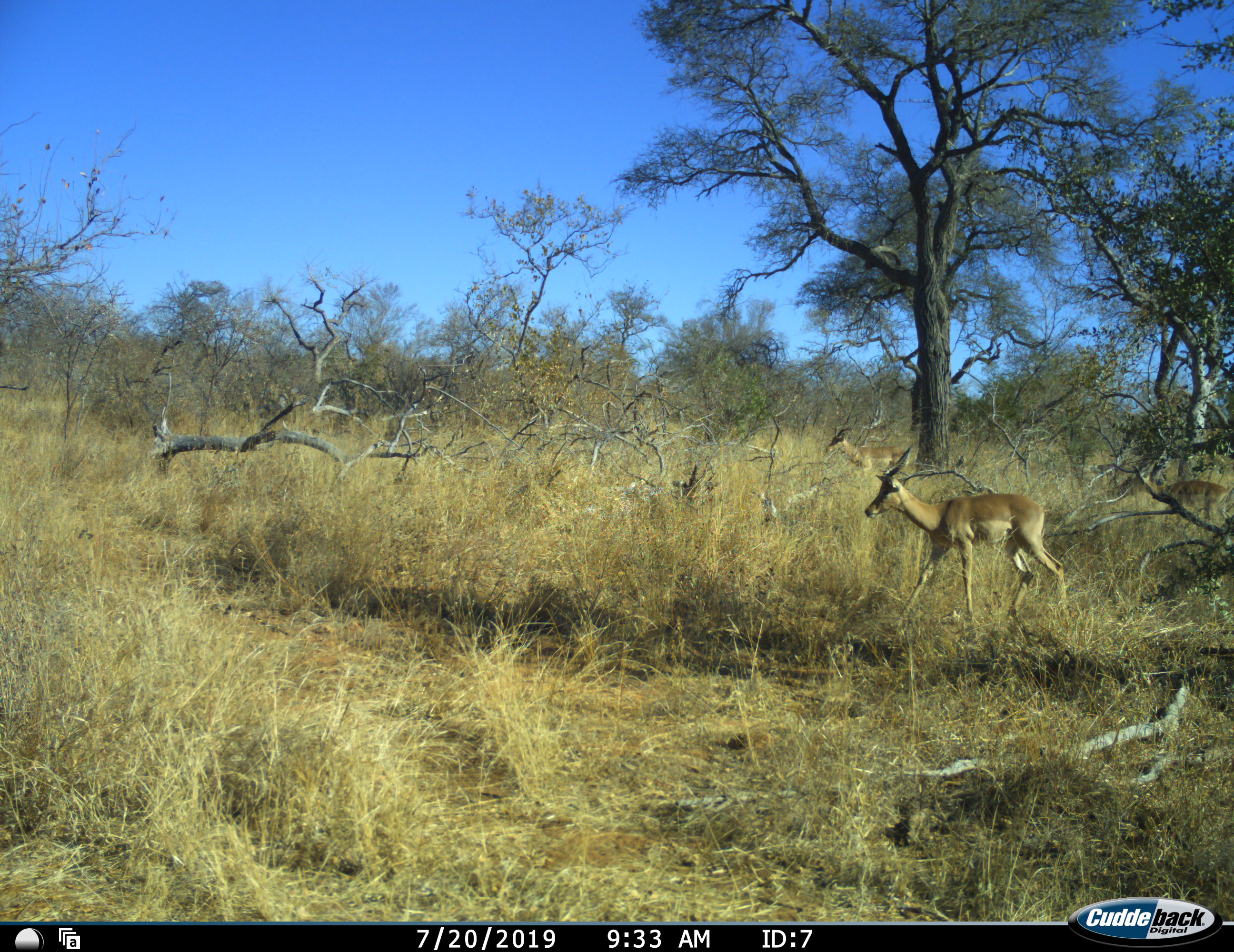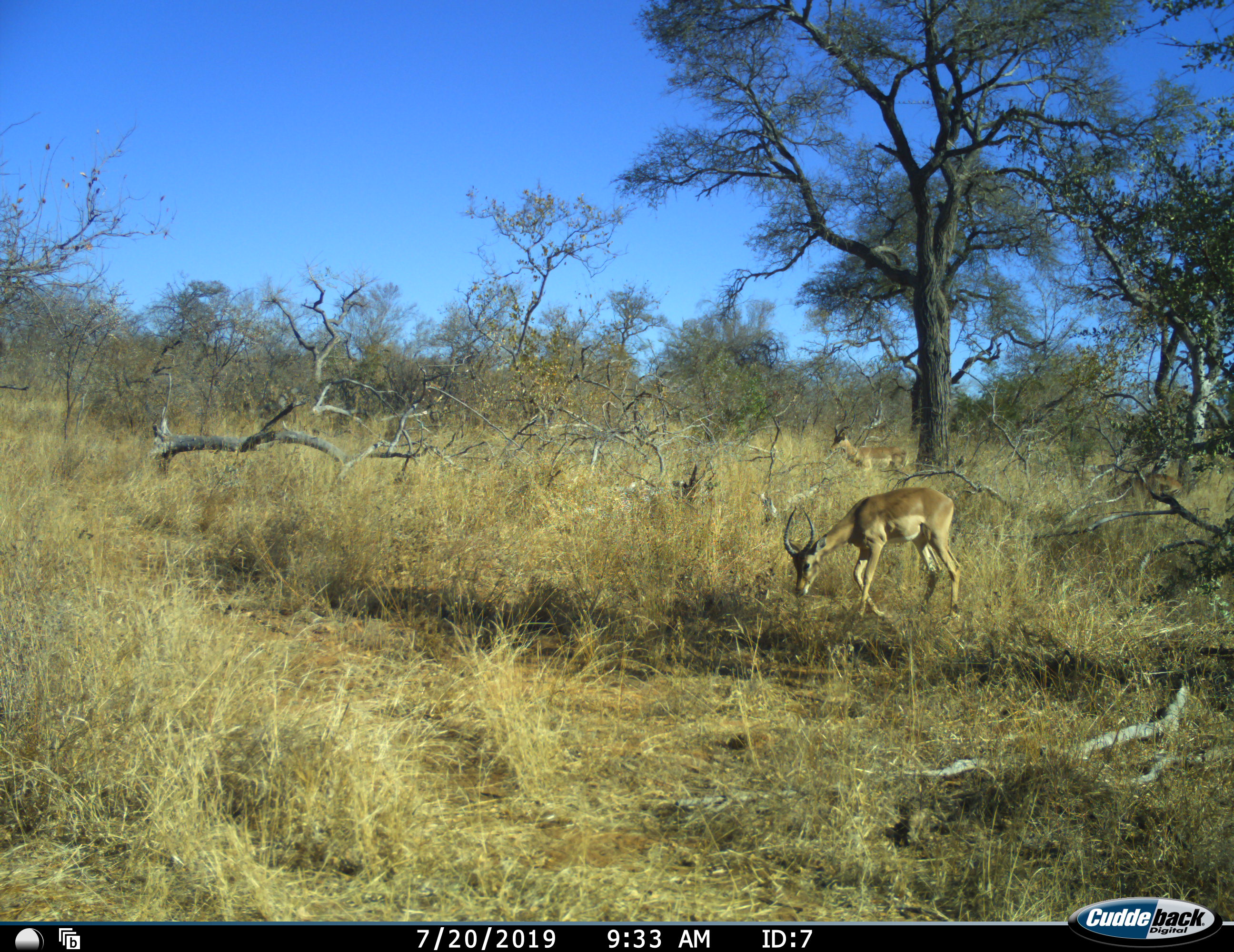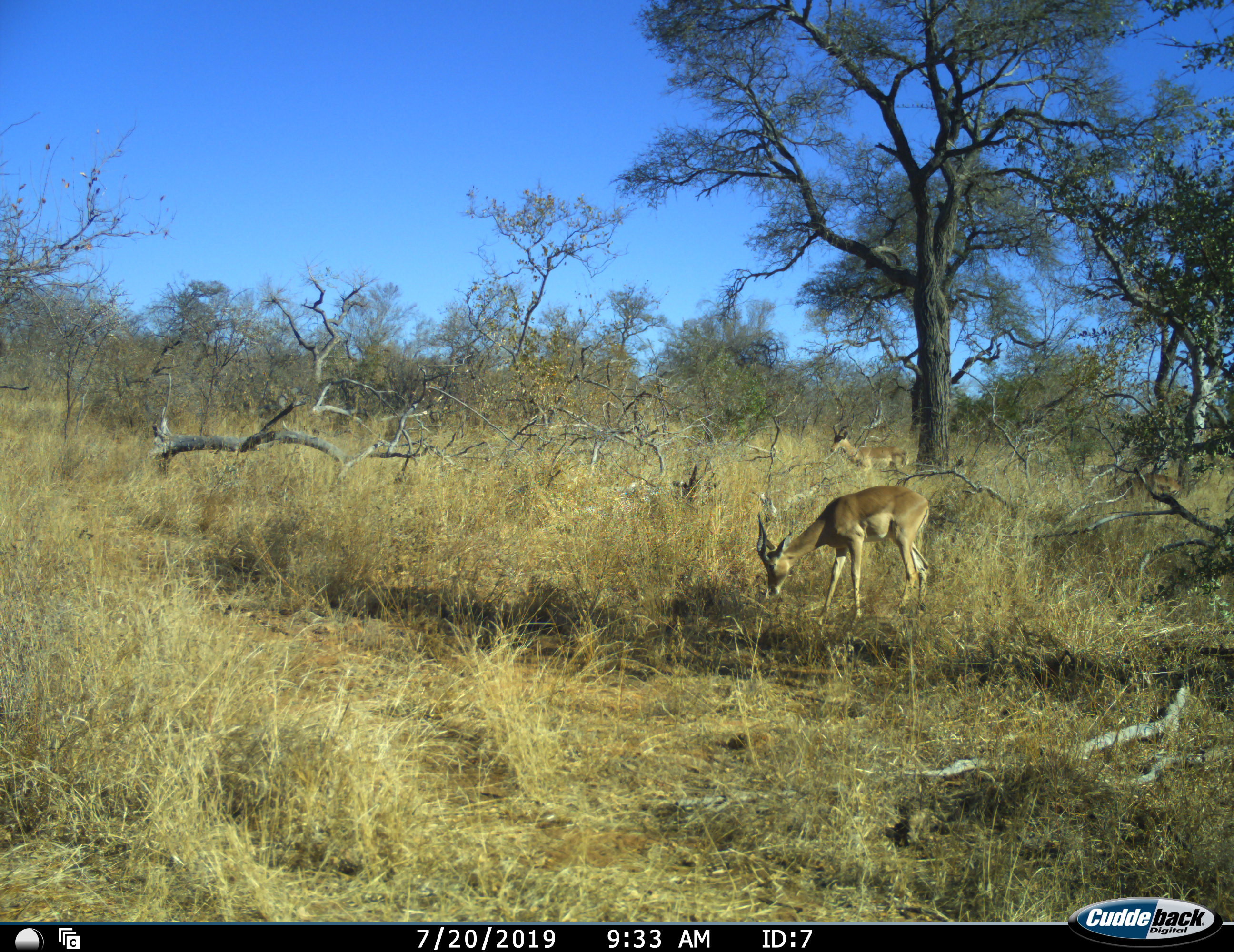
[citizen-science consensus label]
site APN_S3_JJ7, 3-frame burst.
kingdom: Animalia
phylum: Chordata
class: Mammalia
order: Artiodactyla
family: Bovidae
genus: Aepyceros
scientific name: Aepyceros melampus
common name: impala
Impala (Aepyceros melampus), count 3. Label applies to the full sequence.